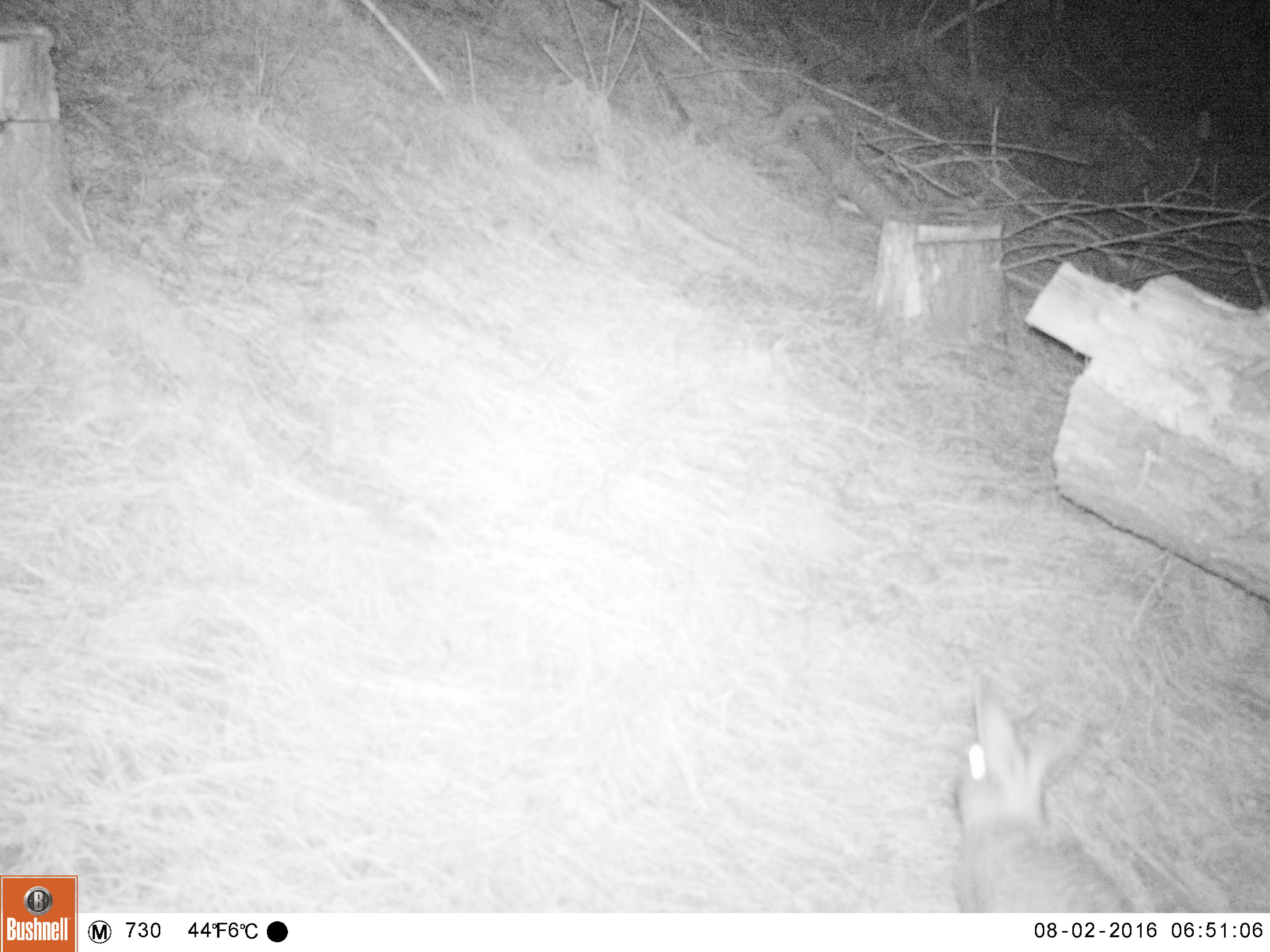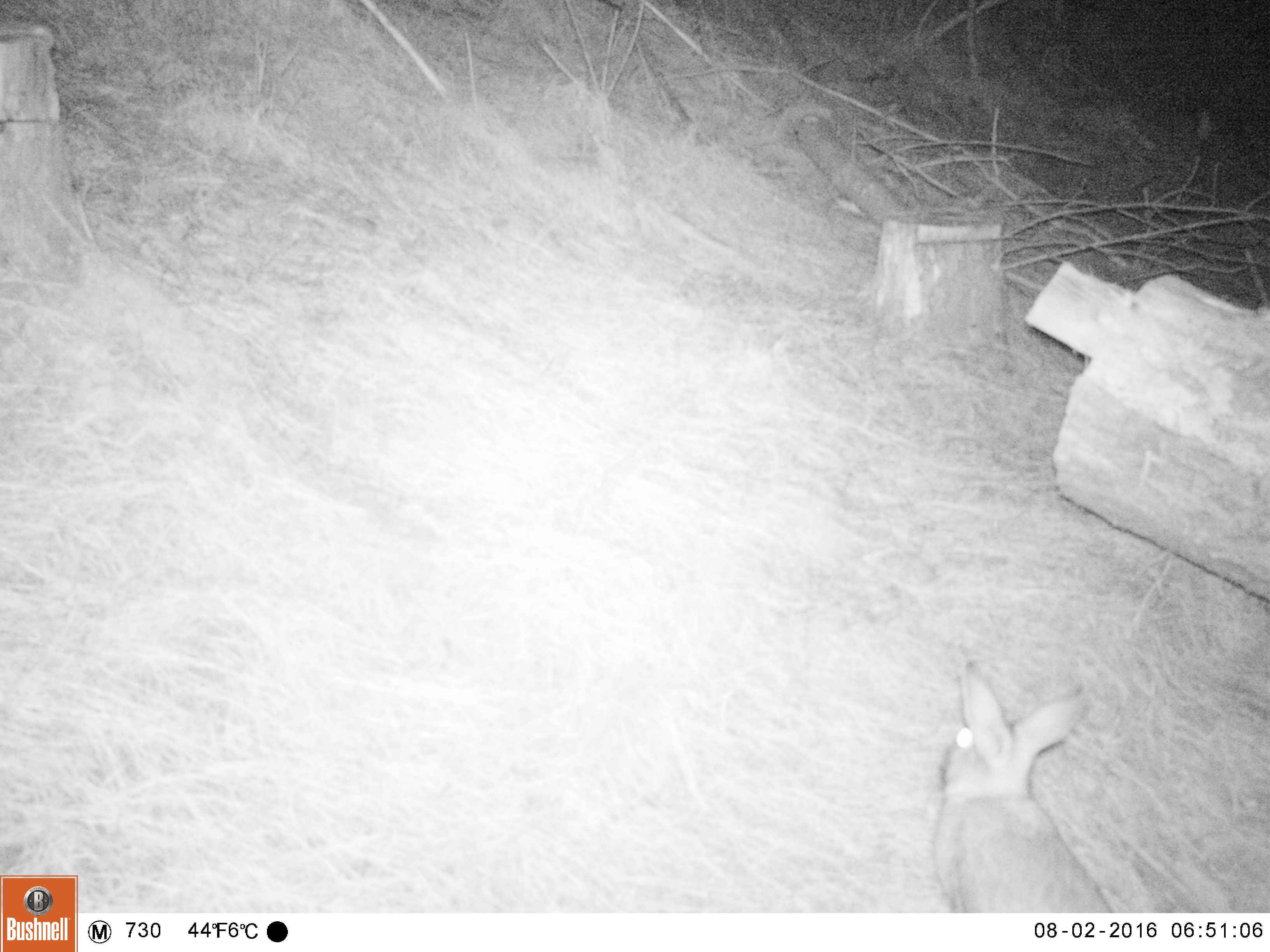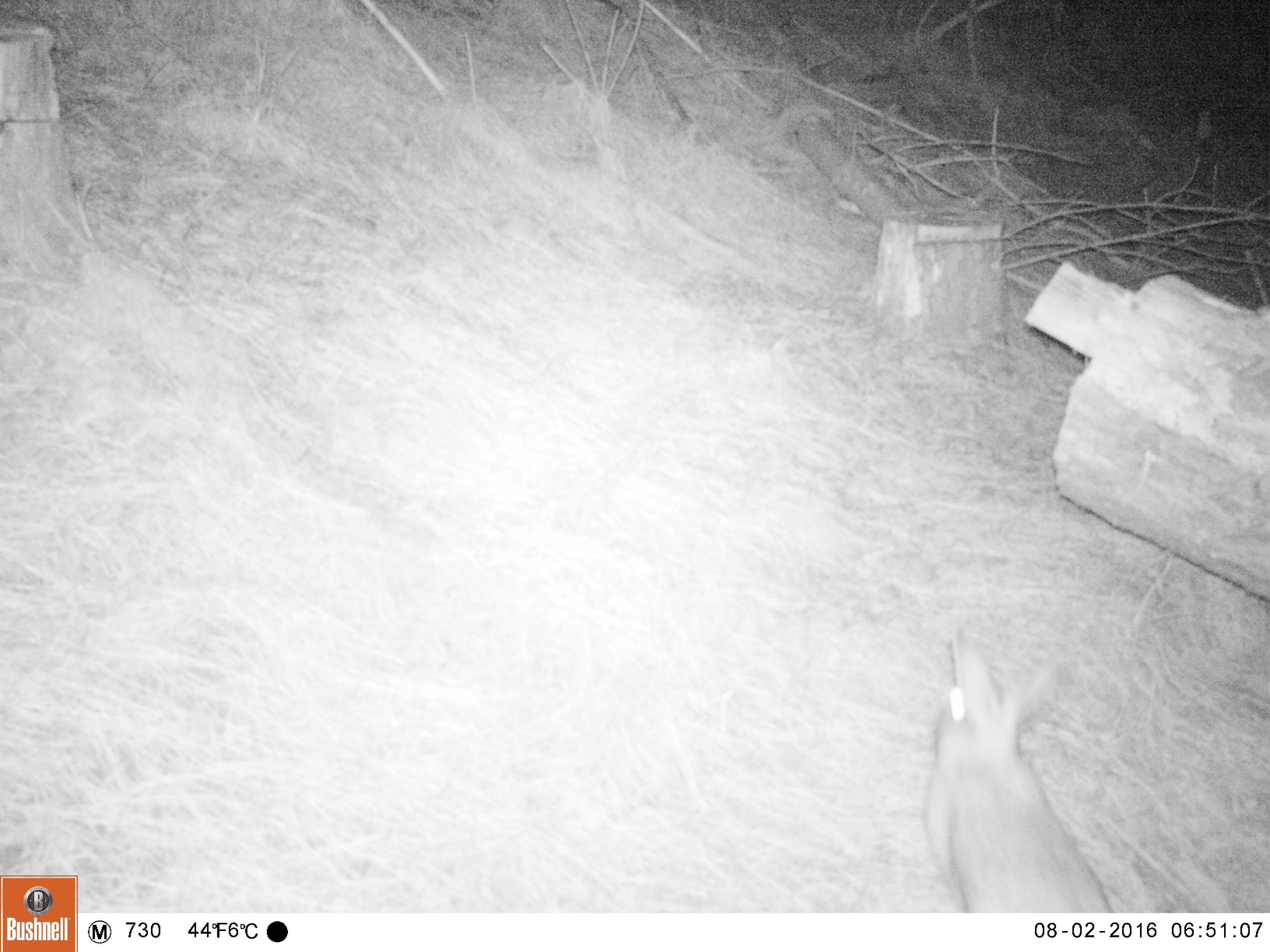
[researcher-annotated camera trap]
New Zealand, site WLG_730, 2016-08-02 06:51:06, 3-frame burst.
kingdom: Animalia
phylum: Chordata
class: Mammalia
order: Lagomorpha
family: Leporidae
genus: Oryctolagus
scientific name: Oryctolagus cuniculus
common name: european rabbit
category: rabbit